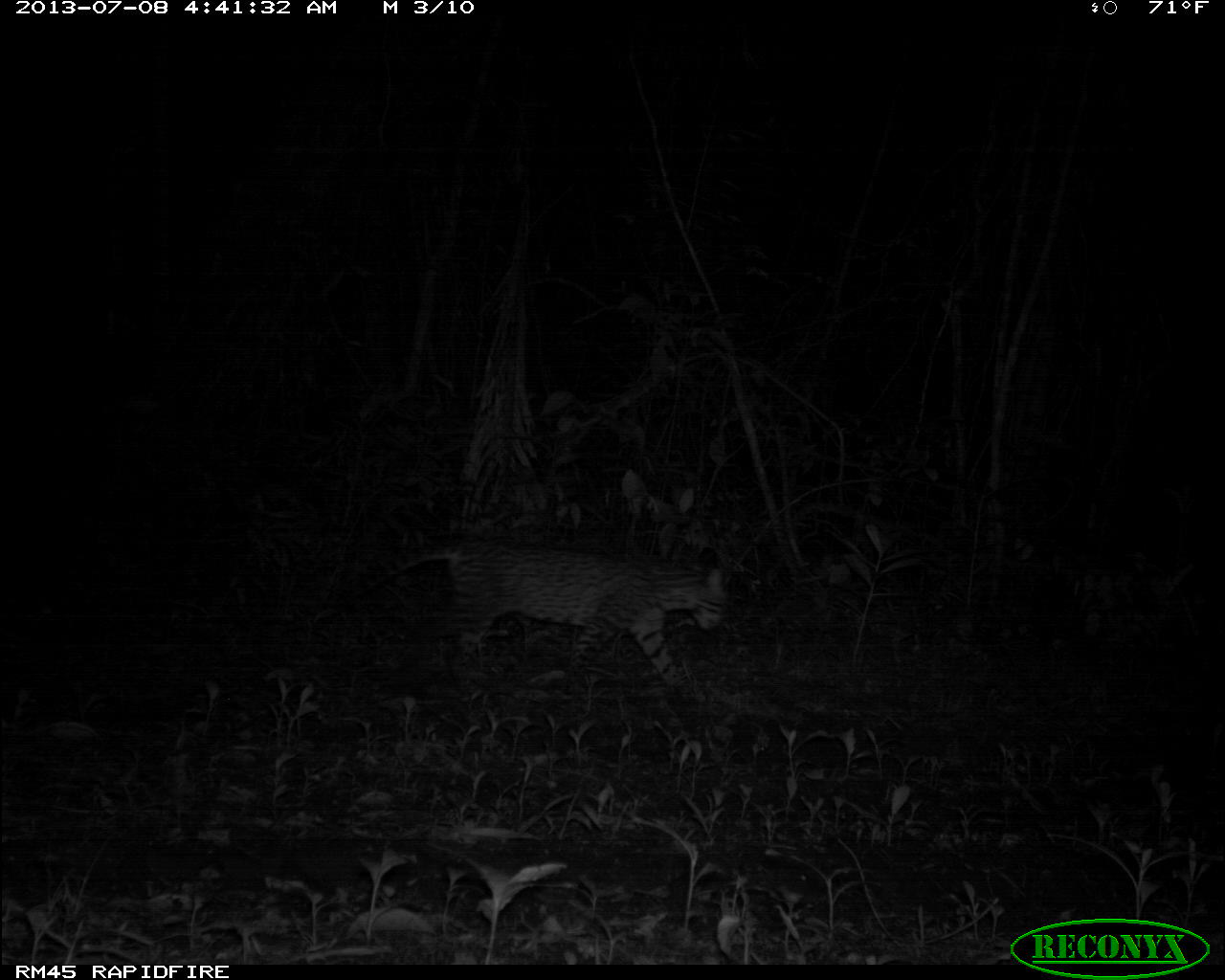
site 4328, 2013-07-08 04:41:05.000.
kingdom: Animalia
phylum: Chordata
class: Mammalia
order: Carnivora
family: Felidae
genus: Leopardus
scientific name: Leopardus pardalis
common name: ocelot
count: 1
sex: female